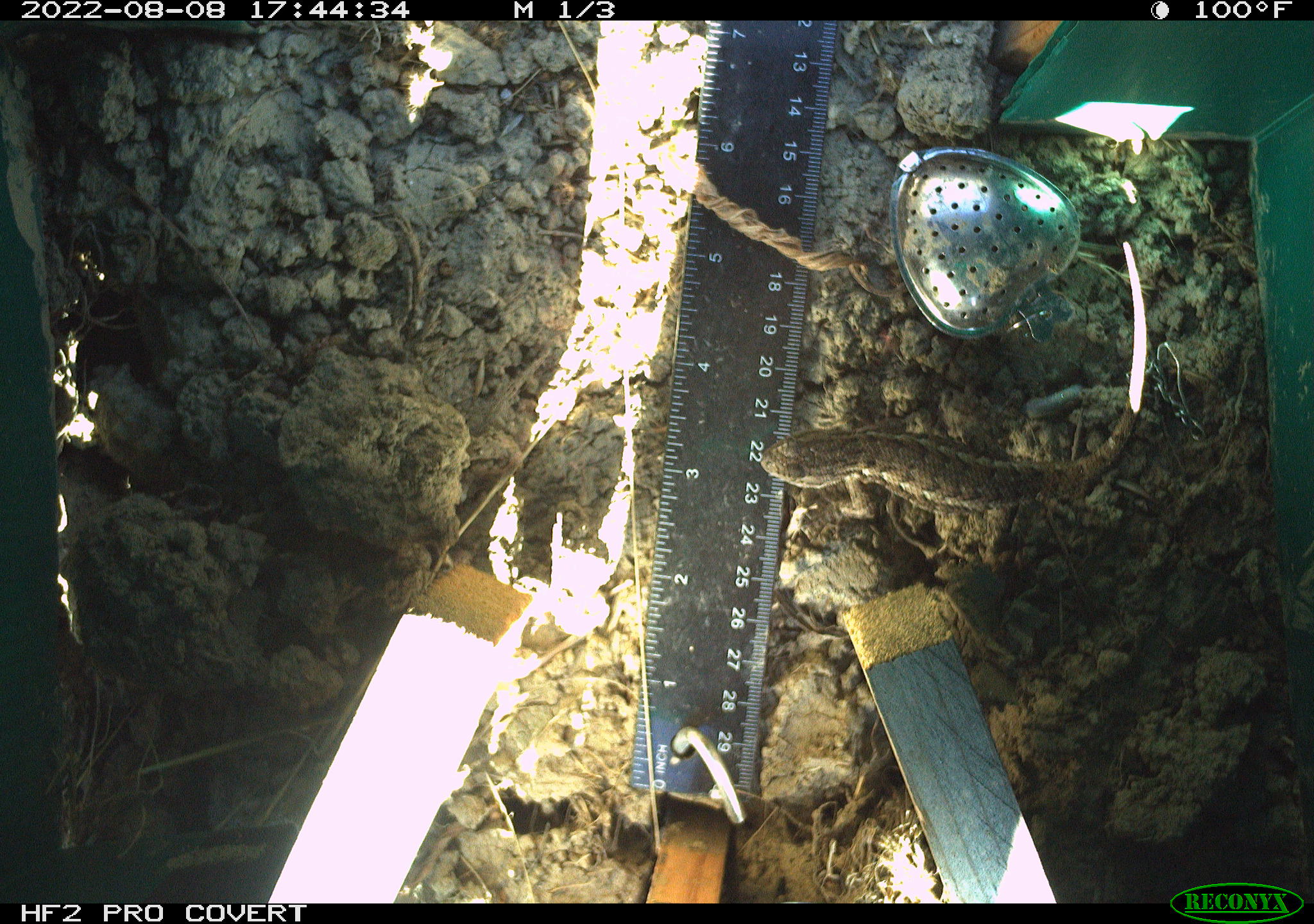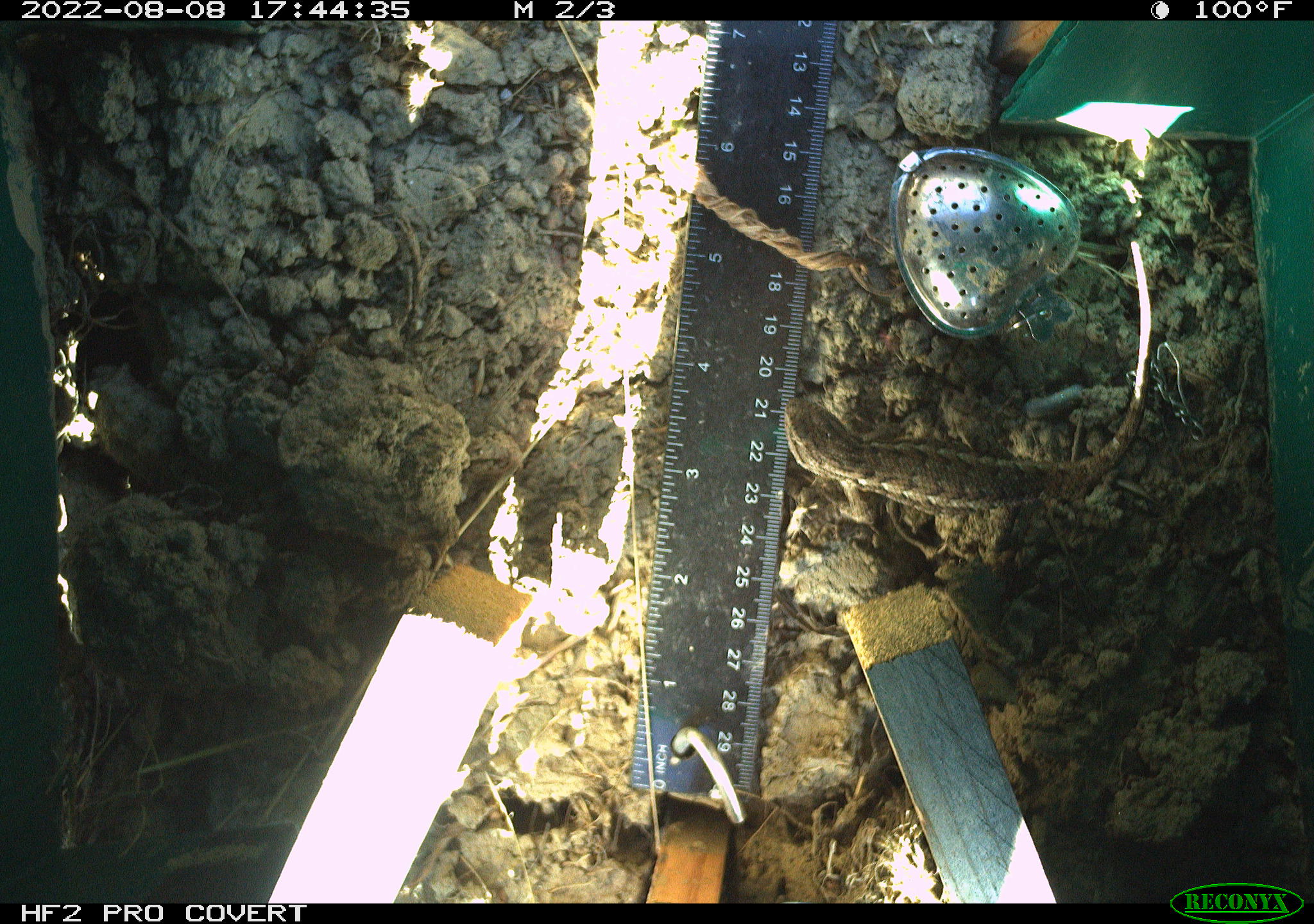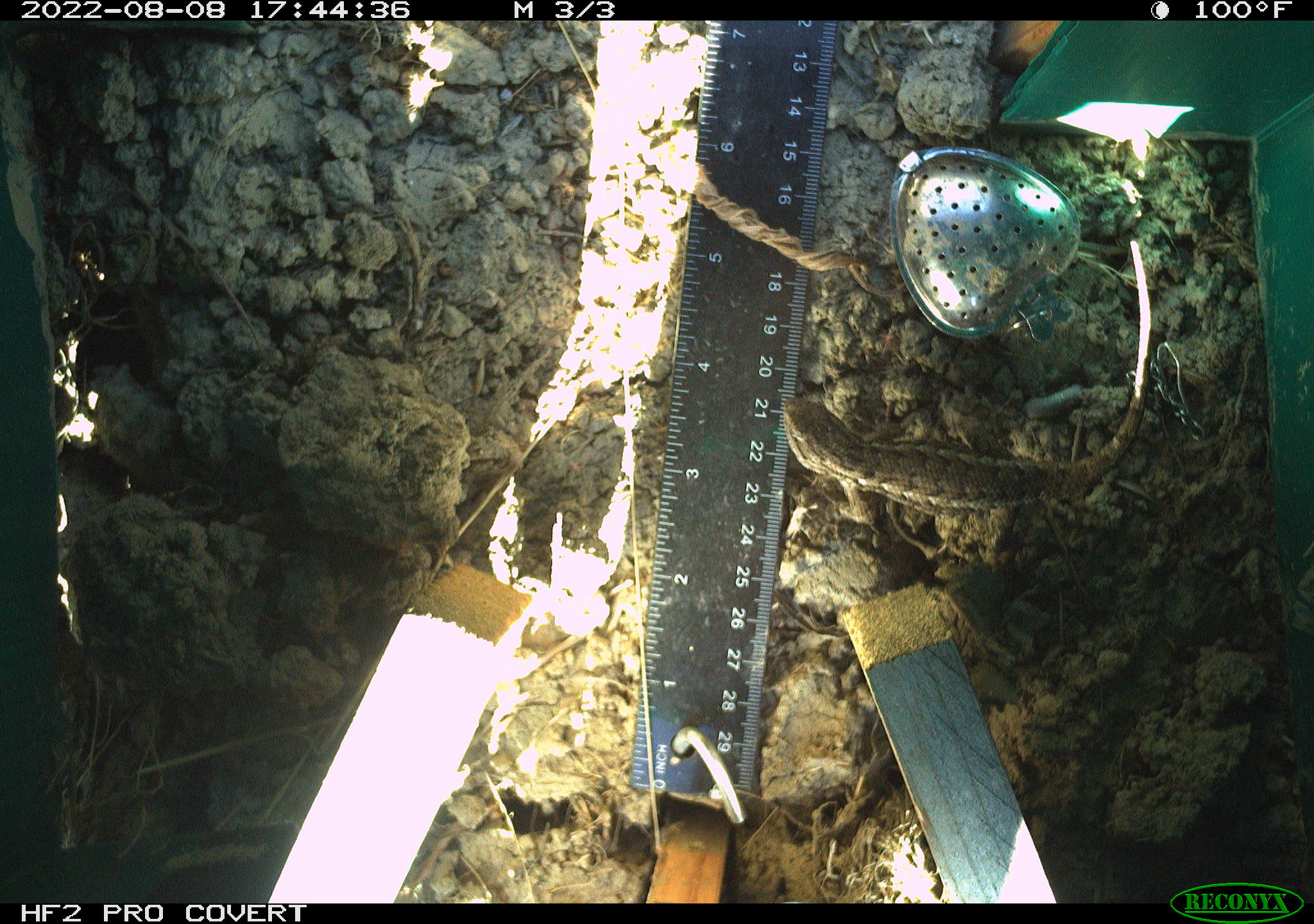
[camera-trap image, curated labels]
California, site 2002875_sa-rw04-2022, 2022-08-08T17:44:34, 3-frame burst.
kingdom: Animalia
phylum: Chordata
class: Reptilia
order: Squamata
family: Phrynosomatidae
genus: Sceloporus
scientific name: Sceloporus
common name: spiny lizards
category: sceloporus species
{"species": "sceloporus species (spiny lizards) (Sceloporus)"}